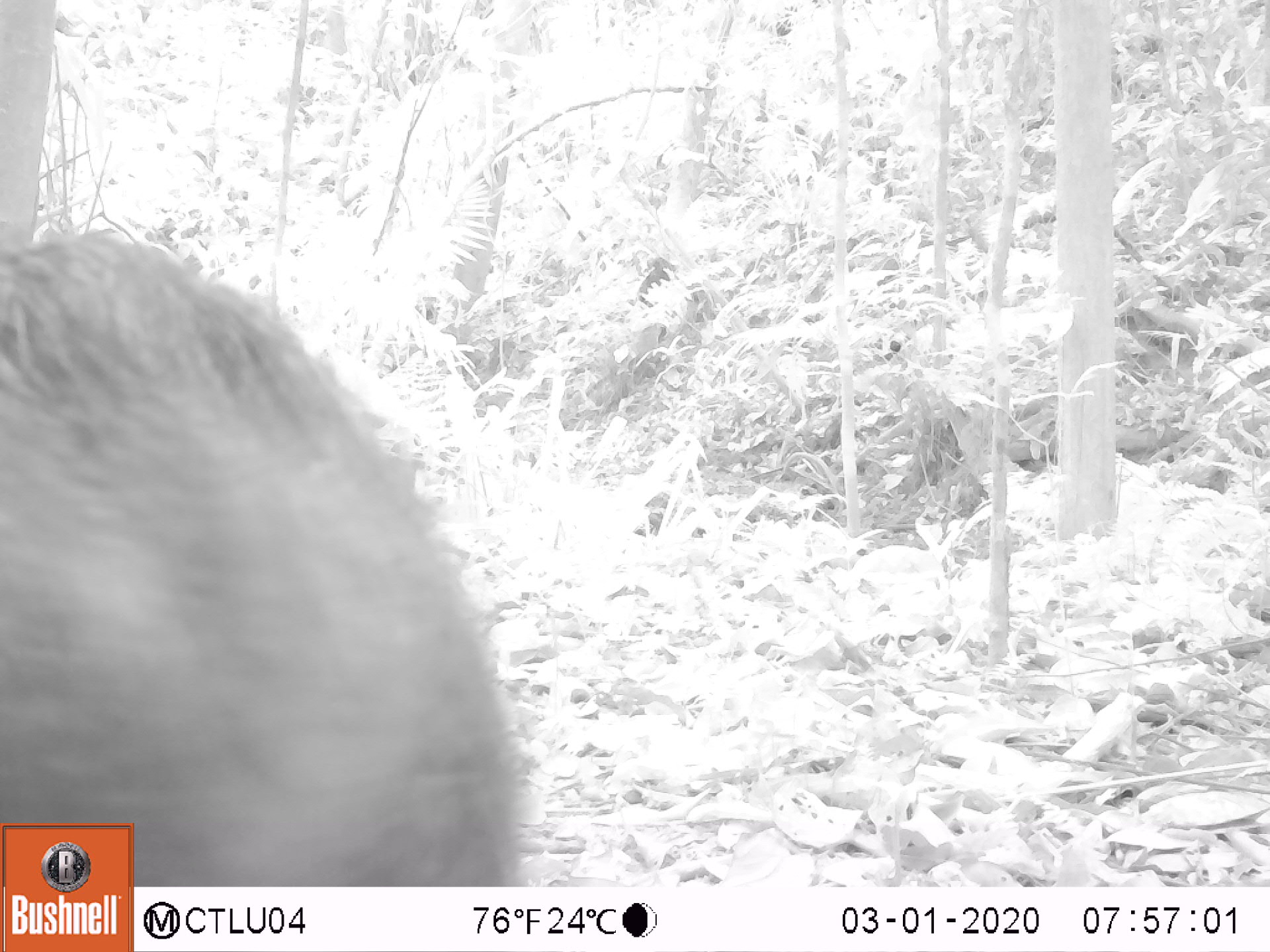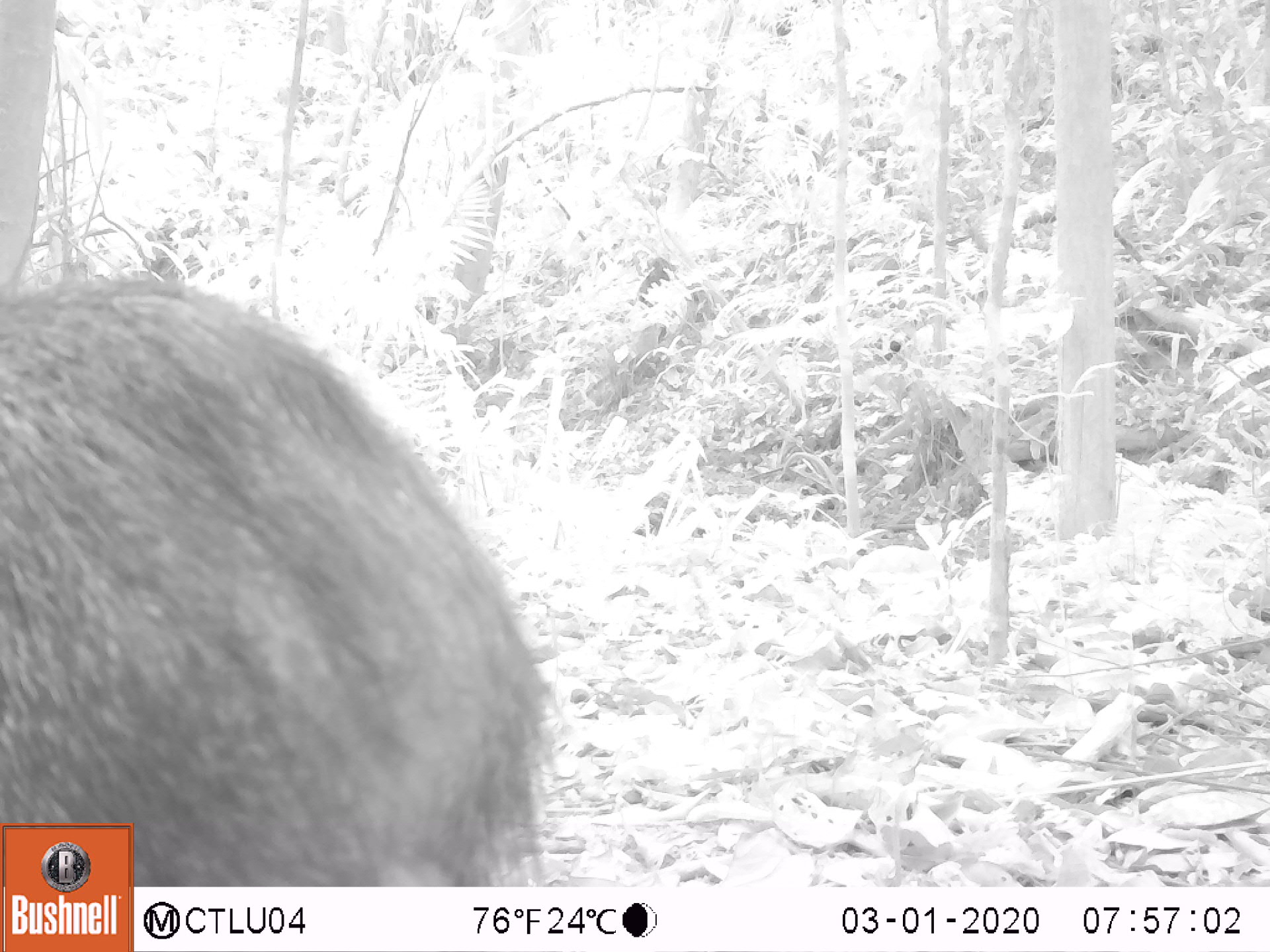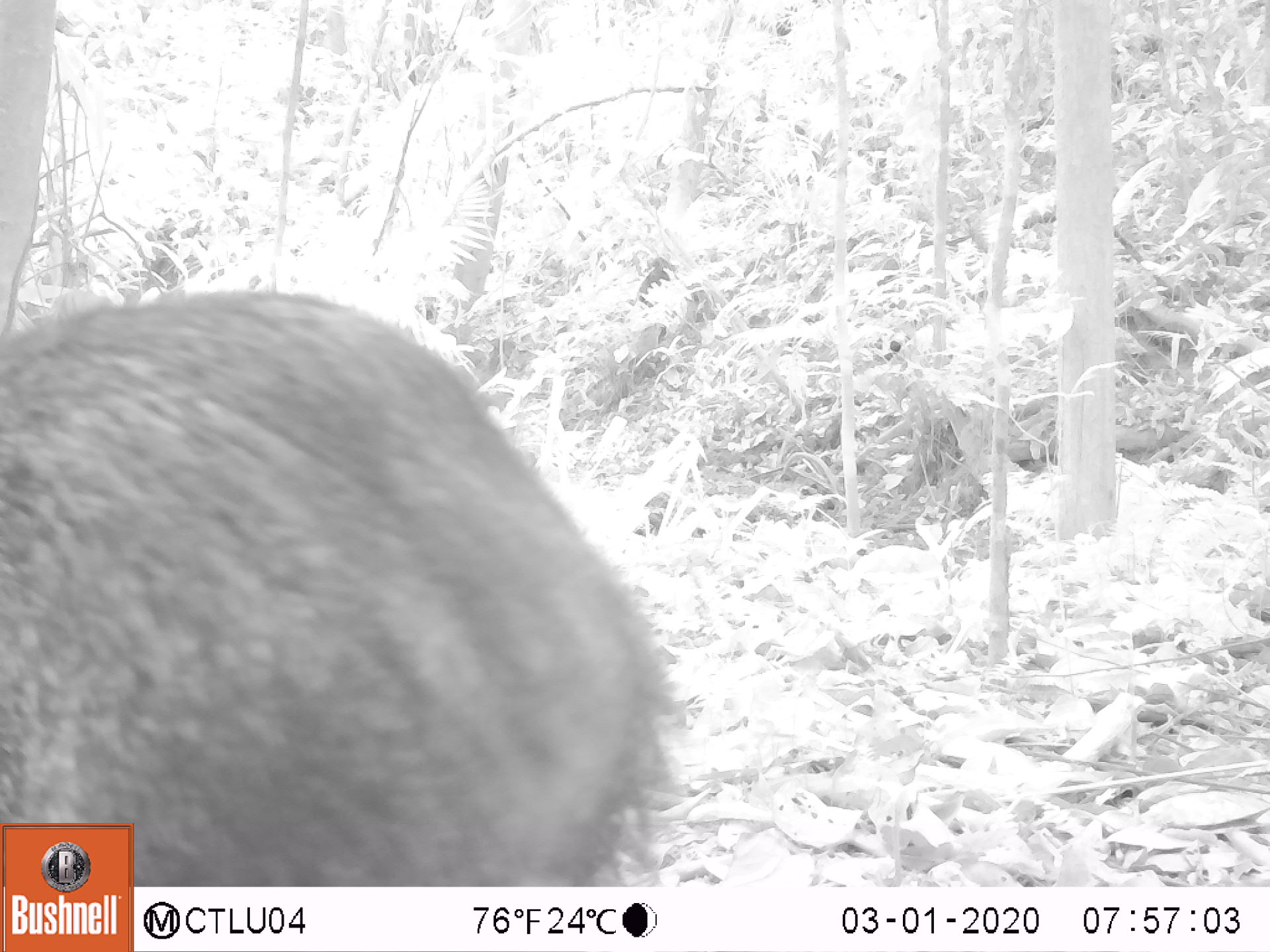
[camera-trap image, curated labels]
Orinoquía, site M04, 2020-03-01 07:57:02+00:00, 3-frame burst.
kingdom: Animalia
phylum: Chordata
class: Mammalia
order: Artiodactyla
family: Tayassuidae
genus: Pecari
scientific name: Pecari tajacu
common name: collared peccary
Collared peccary (Pecari tajacu).